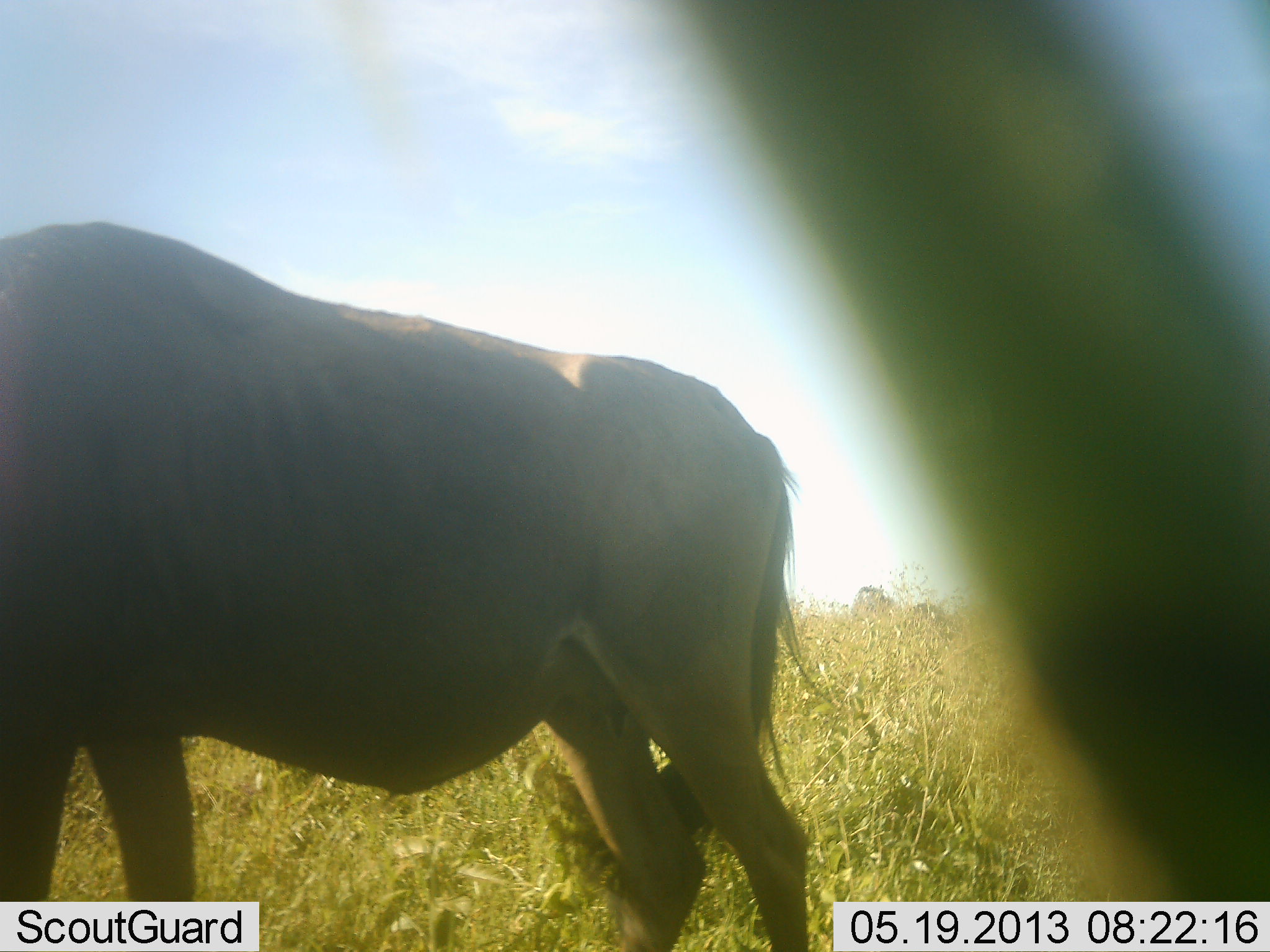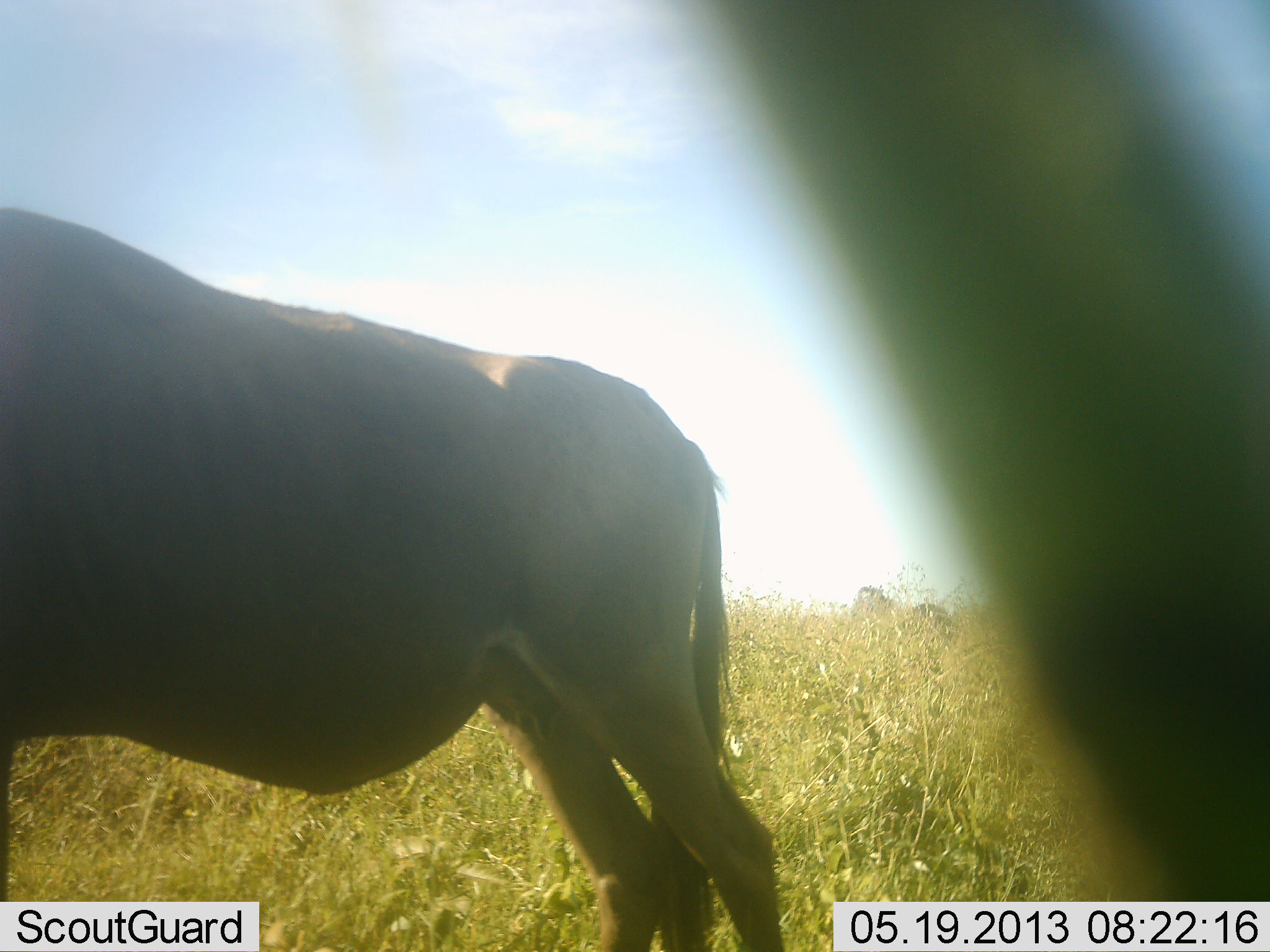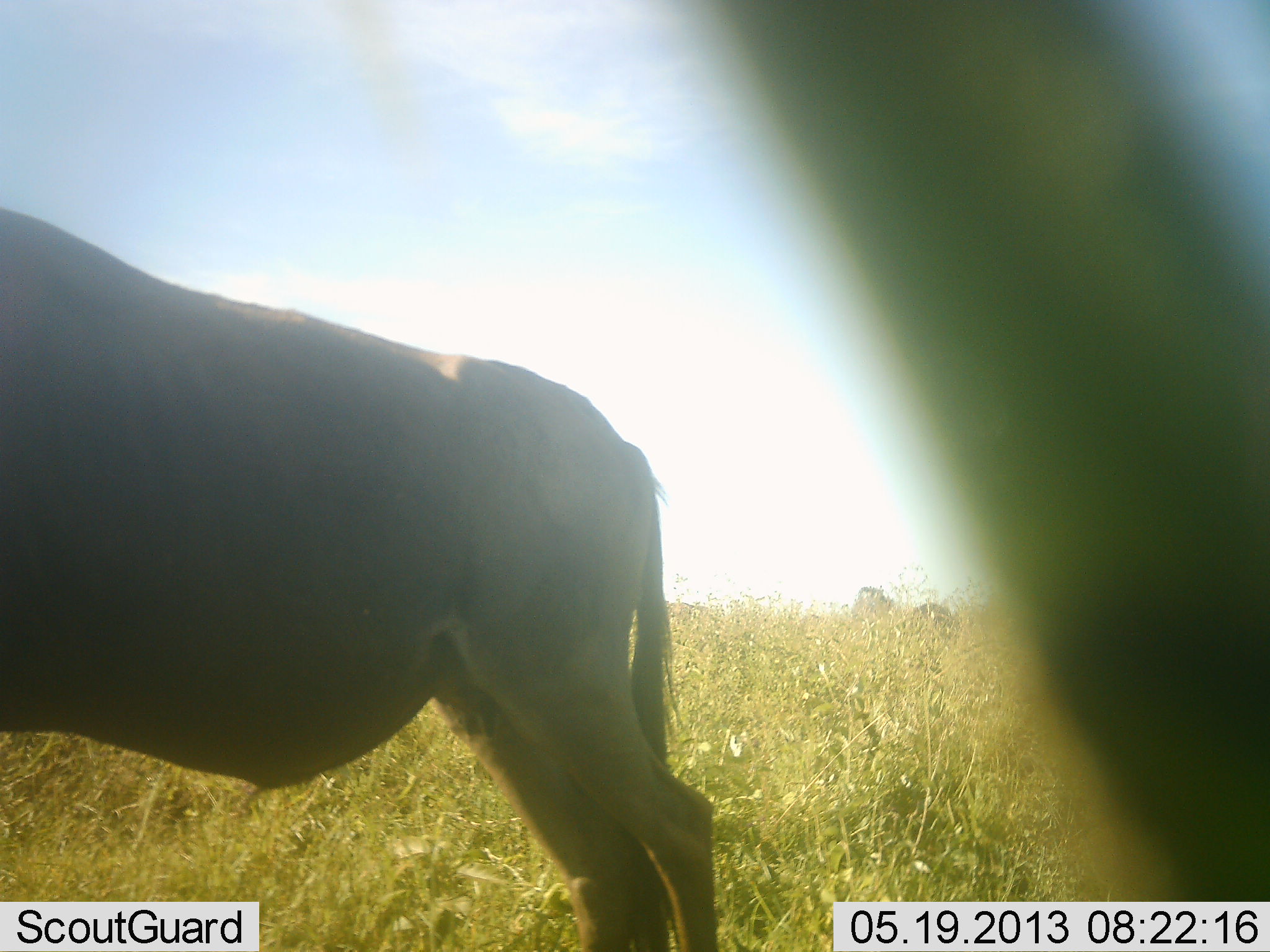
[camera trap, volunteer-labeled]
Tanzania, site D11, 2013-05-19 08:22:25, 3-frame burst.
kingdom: Animalia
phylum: Chordata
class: Mammalia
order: Artiodactyla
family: Bovidae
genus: Connochaetes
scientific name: Connochaetes taurinus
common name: blue wildebeest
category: wildebeest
Wildebeest (blue wildebeest) (Connochaetes taurinus), count 1. Behavior (volunteer vote fractions): standing 85%, resting 0%, moving 25%, interacting 0%. Young present (vote fraction): 0%. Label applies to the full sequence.